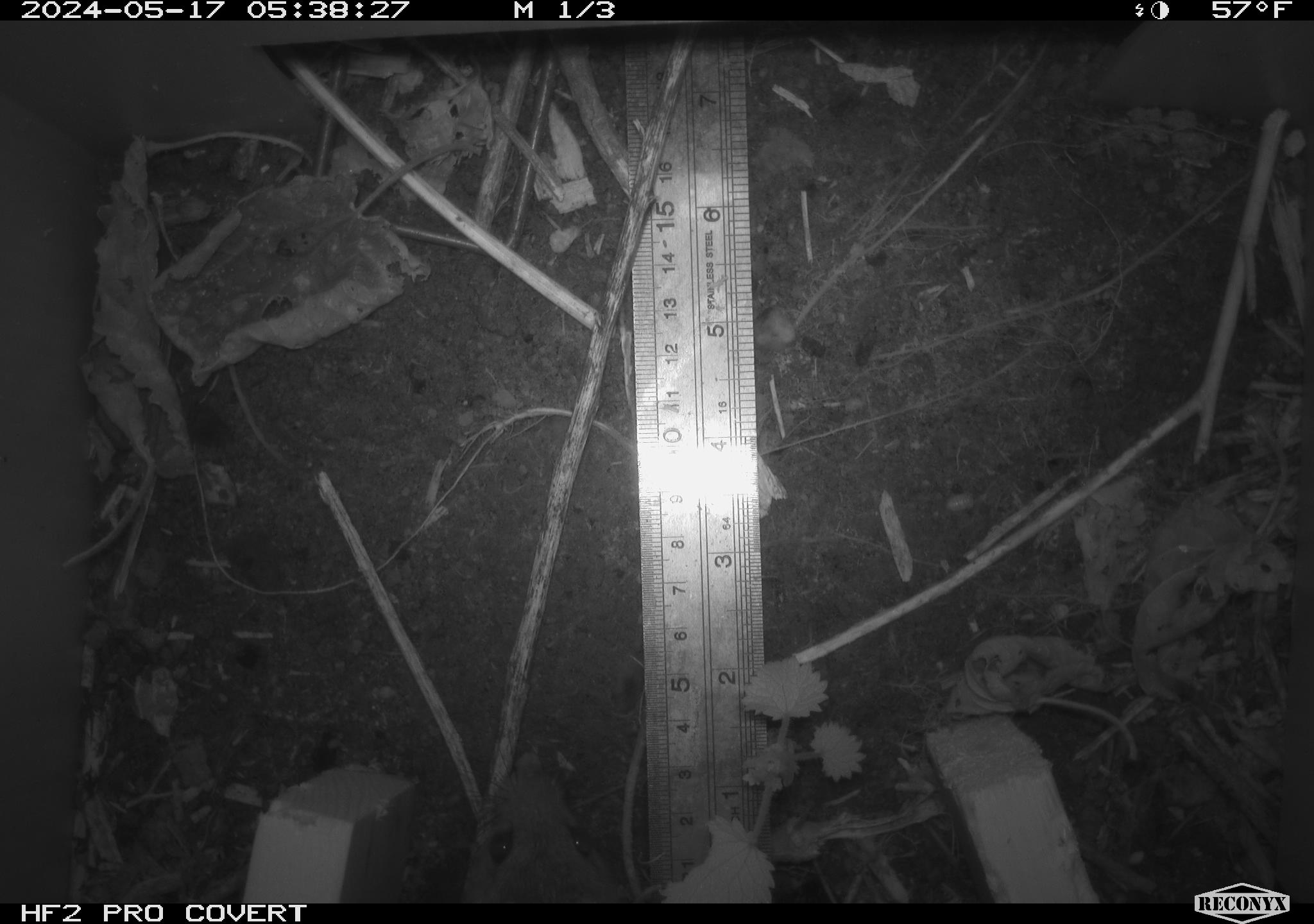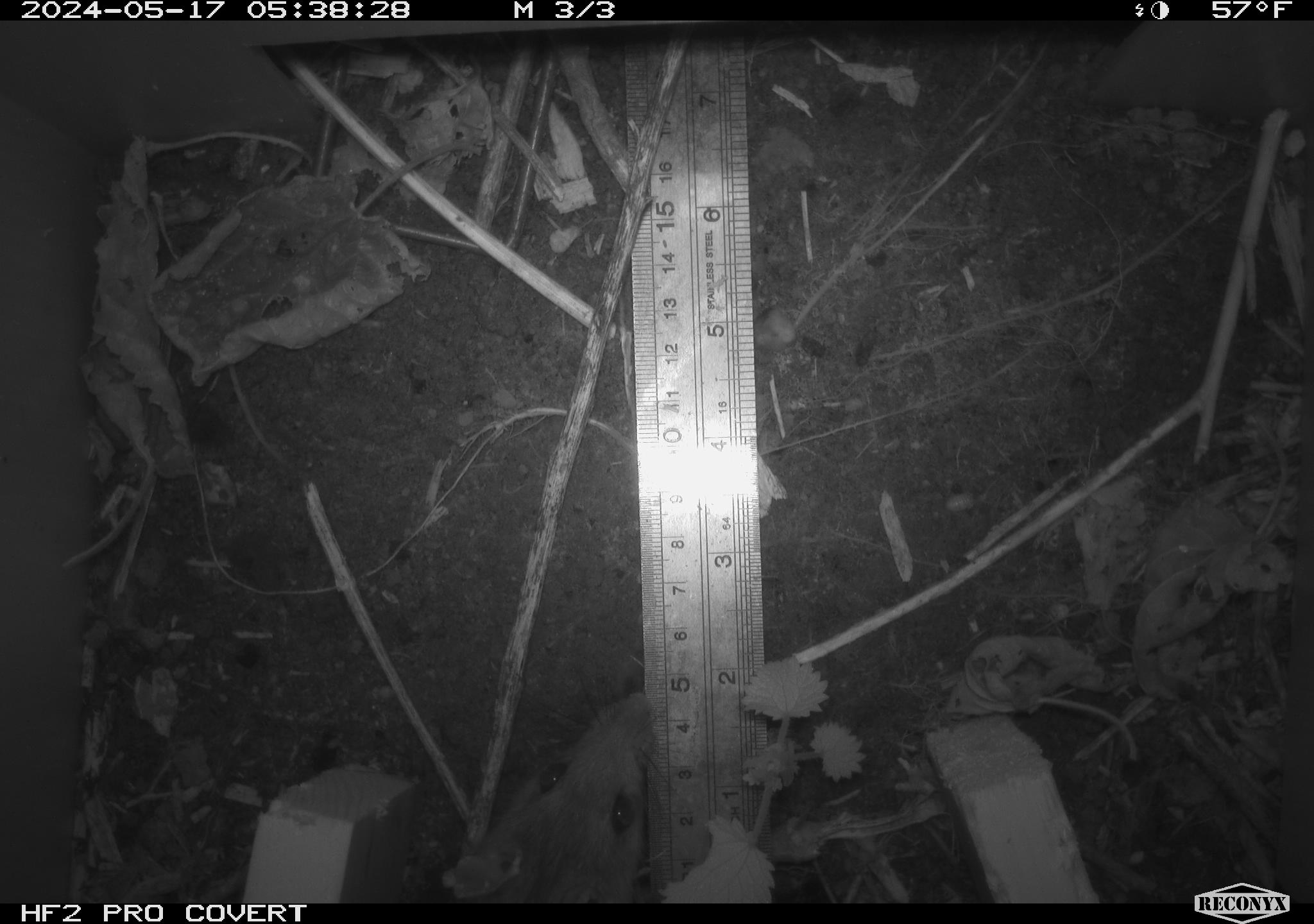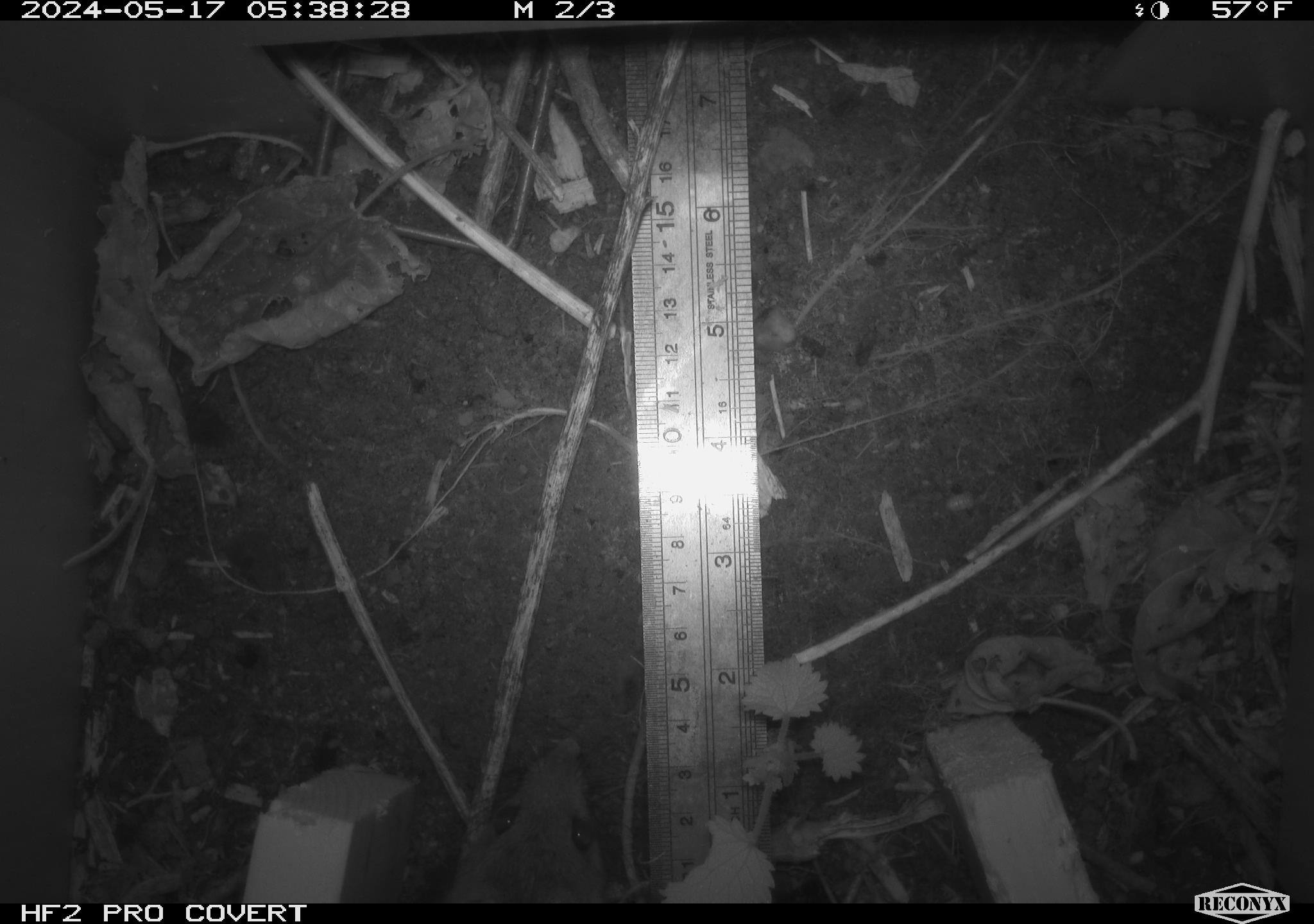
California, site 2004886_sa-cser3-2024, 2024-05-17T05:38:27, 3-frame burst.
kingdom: Animalia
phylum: Chordata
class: Mammalia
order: Rodentia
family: Muridae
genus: Rattus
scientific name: Rattus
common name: rat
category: rattus species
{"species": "rattus species (rat) (Rattus)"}